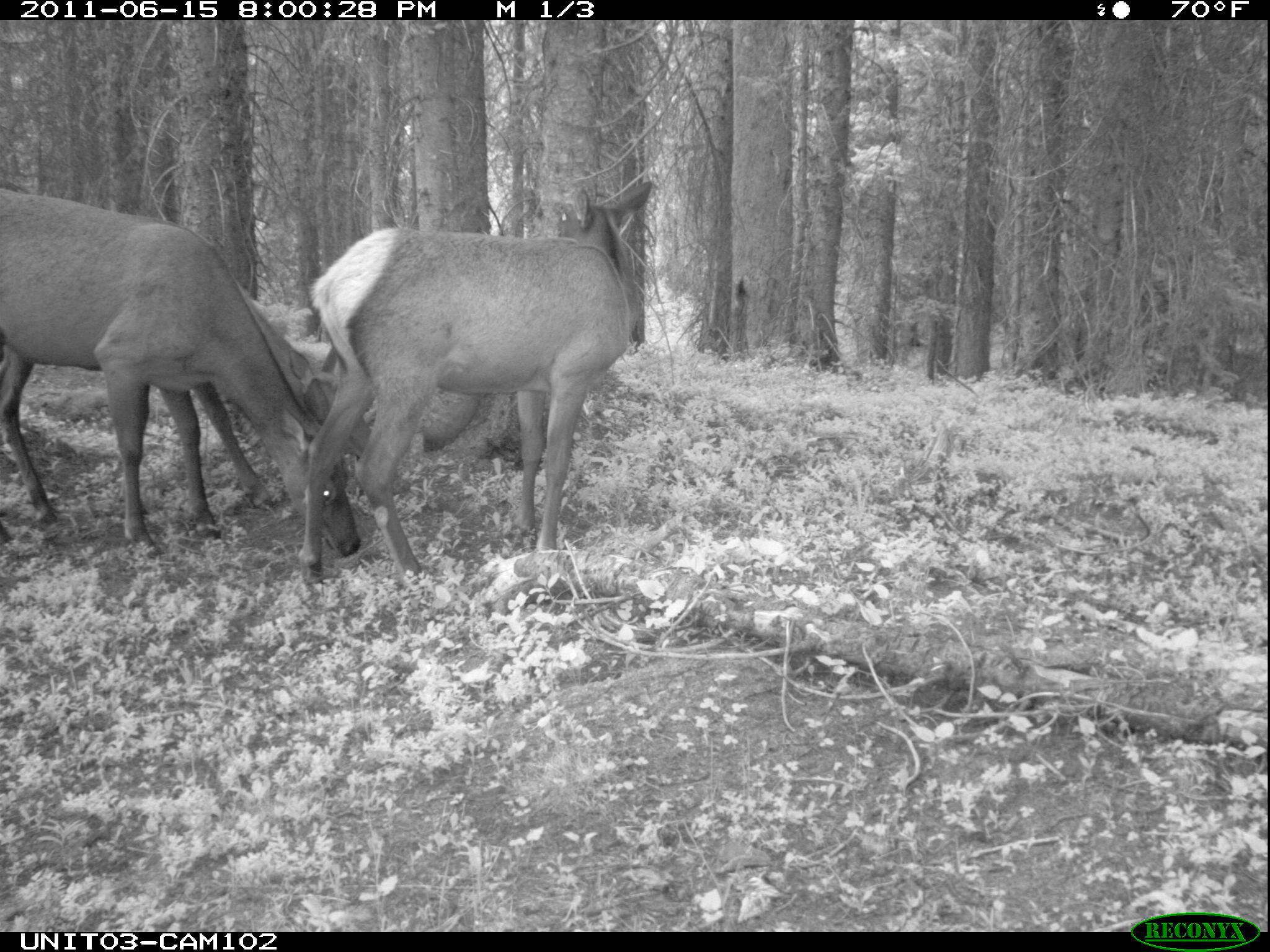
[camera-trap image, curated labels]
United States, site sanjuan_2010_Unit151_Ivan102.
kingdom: Animalia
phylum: Chordata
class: Mammalia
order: Artiodactyla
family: Cervidae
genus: Cervus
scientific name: Cervus elaphus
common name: red deer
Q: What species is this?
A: Cervus elaphus (red deer).